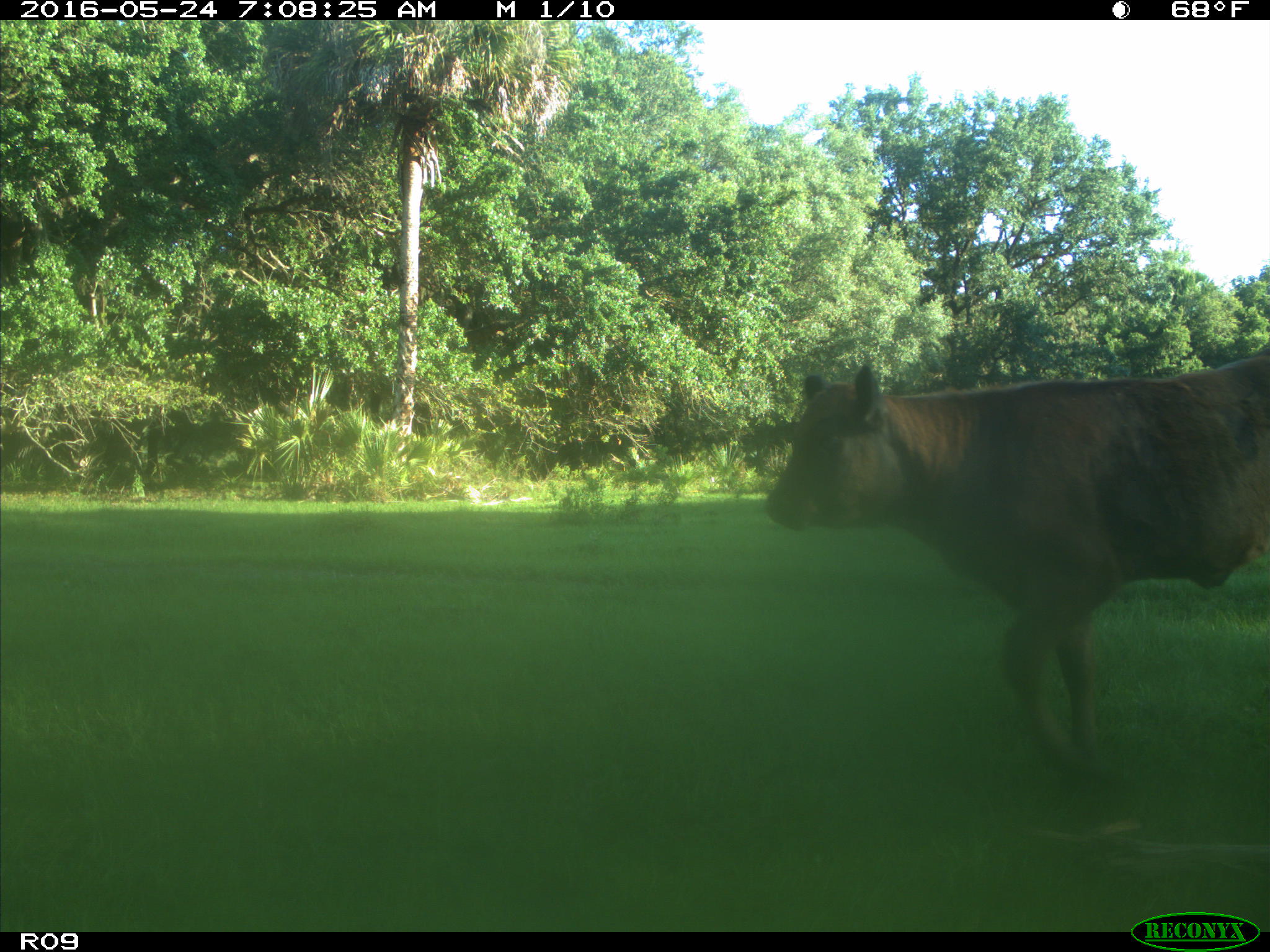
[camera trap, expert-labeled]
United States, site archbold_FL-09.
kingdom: Animalia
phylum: Chordata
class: Mammalia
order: Artiodactyla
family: Bovidae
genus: Bos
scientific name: Bos taurus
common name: domestic cow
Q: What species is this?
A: Bos taurus (domestic cow).